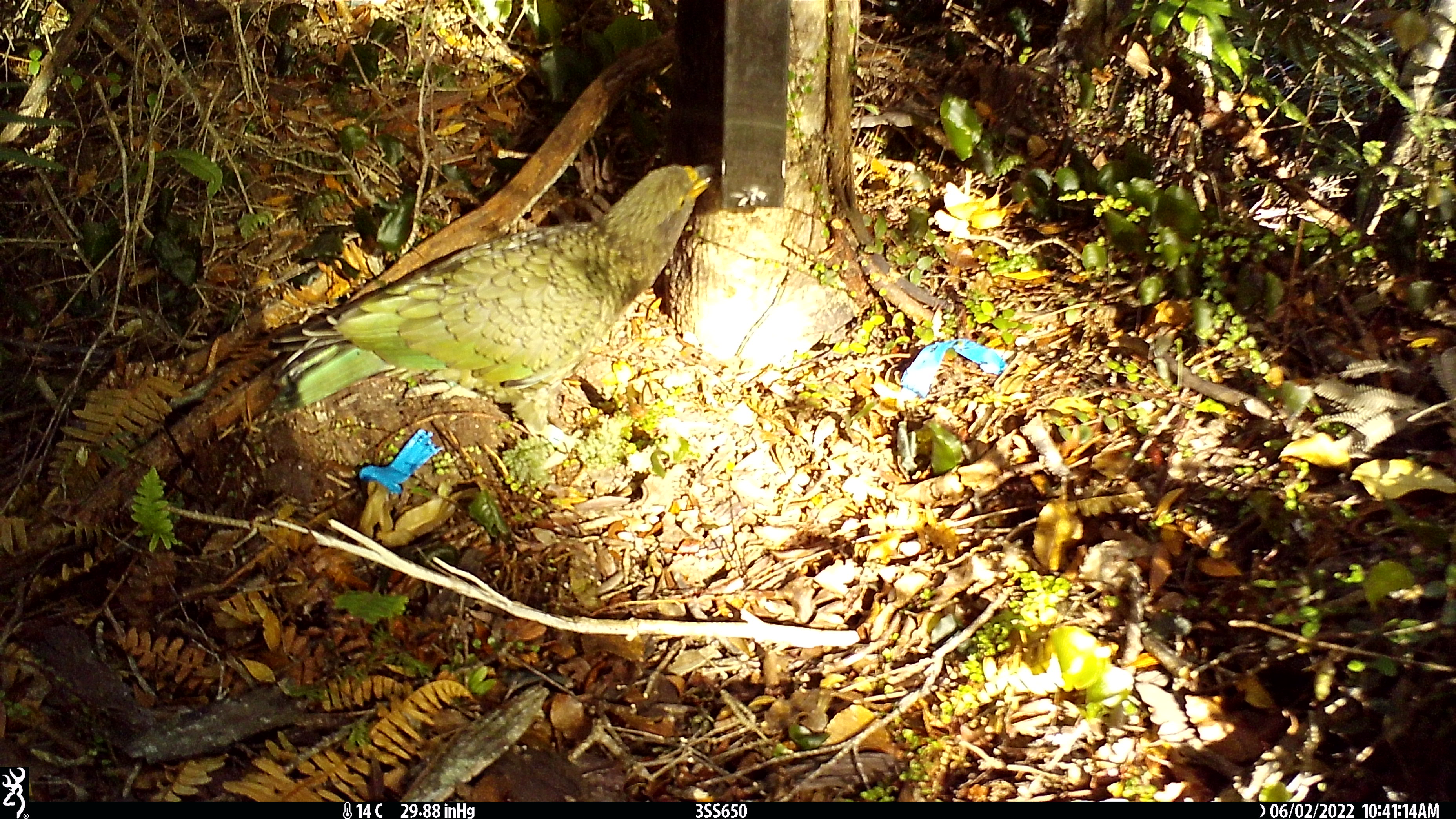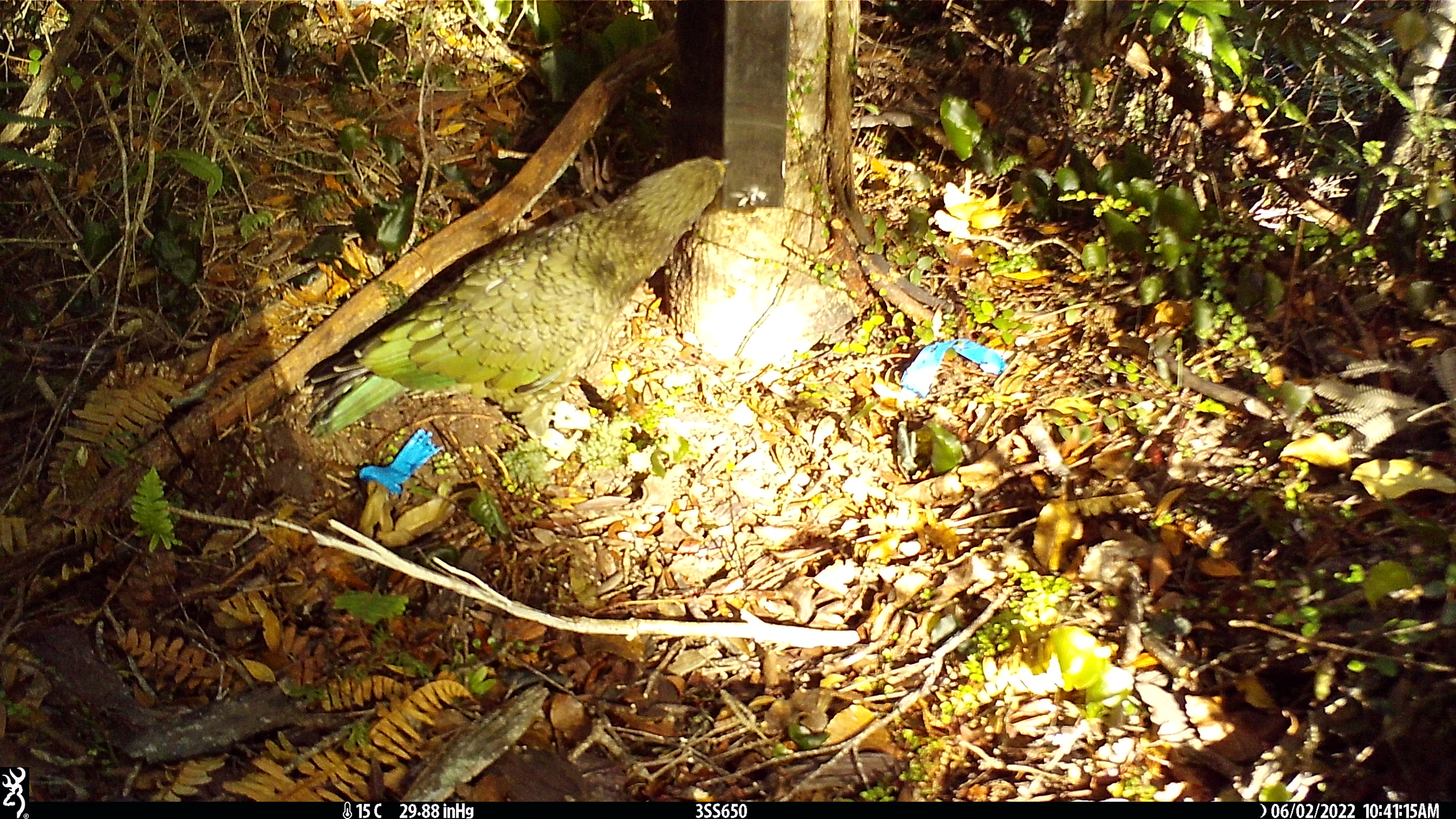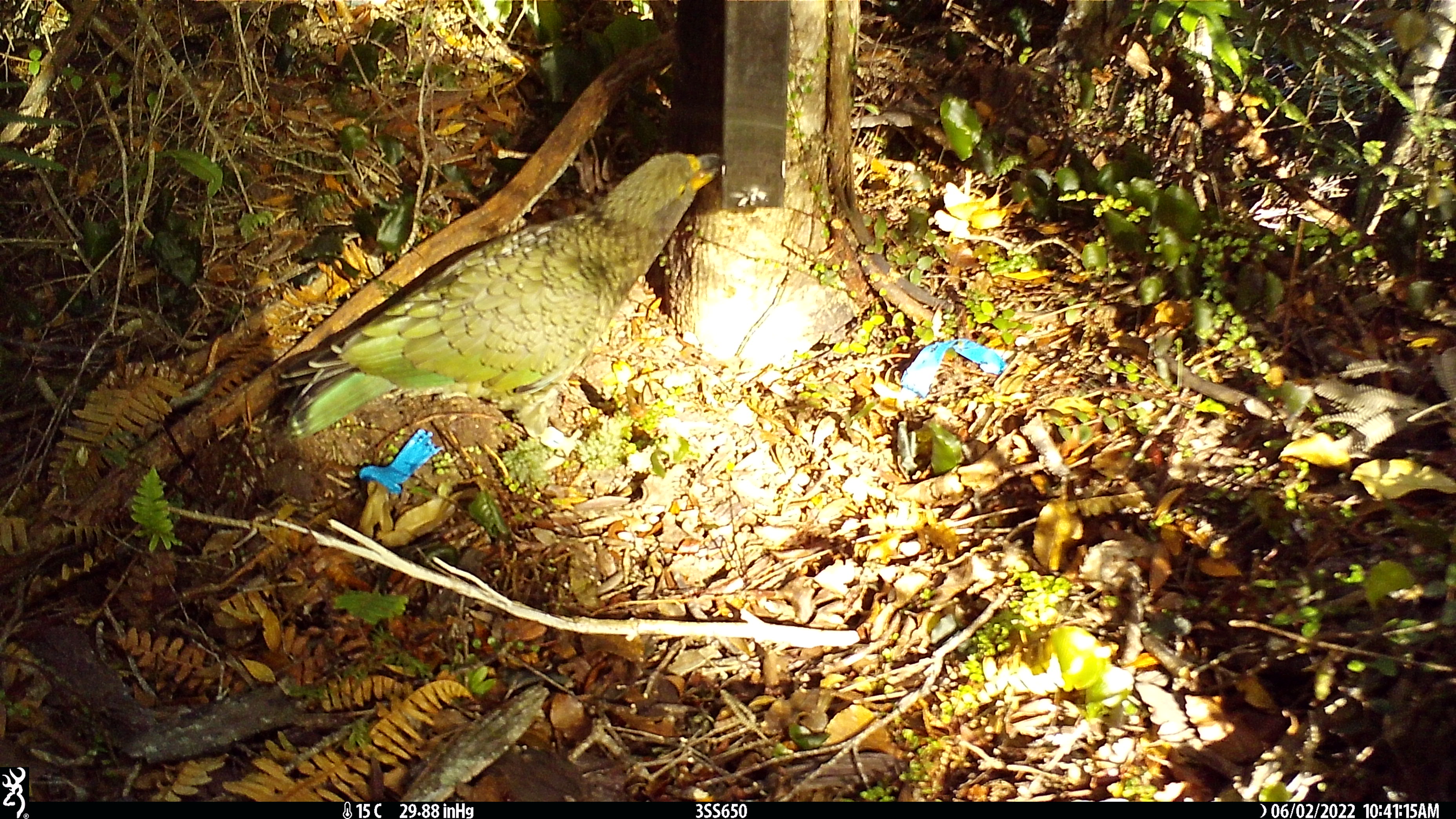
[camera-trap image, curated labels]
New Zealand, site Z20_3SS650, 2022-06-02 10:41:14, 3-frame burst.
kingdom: Animalia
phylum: Chordata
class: Aves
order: Psittaciformes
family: Strigopidae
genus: Nestor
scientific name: Nestor notabilis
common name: kea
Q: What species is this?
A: Kea (Nestor notabilis).